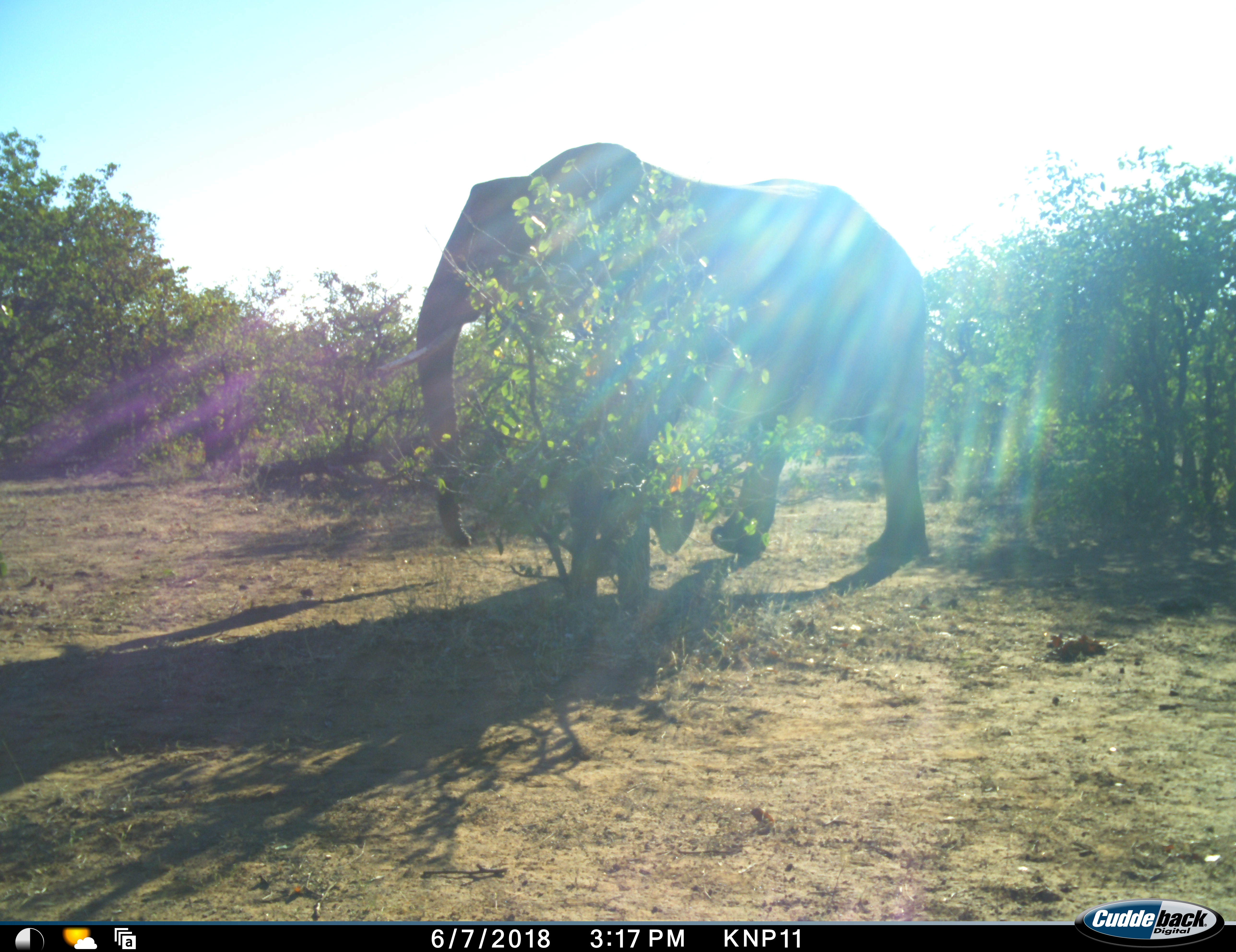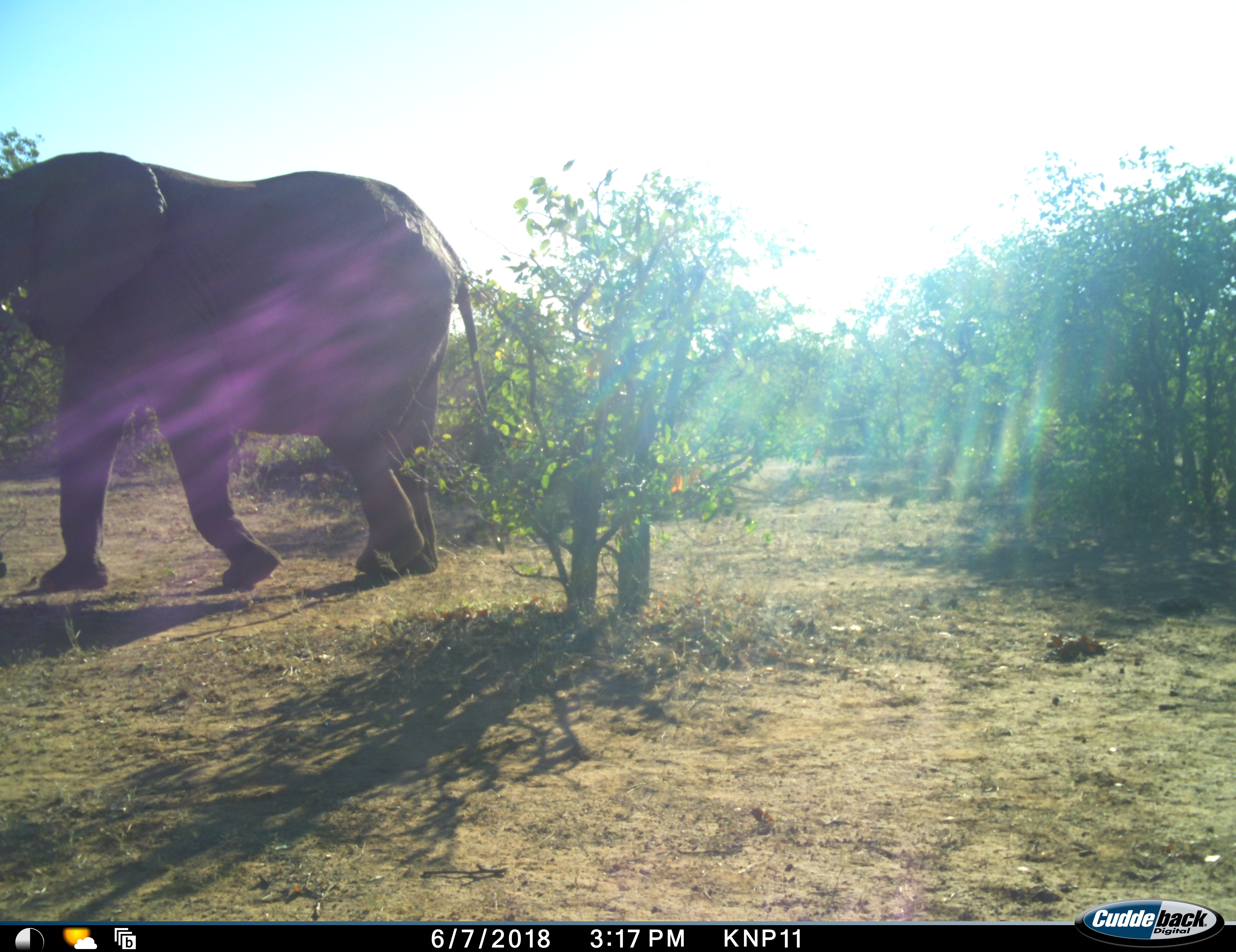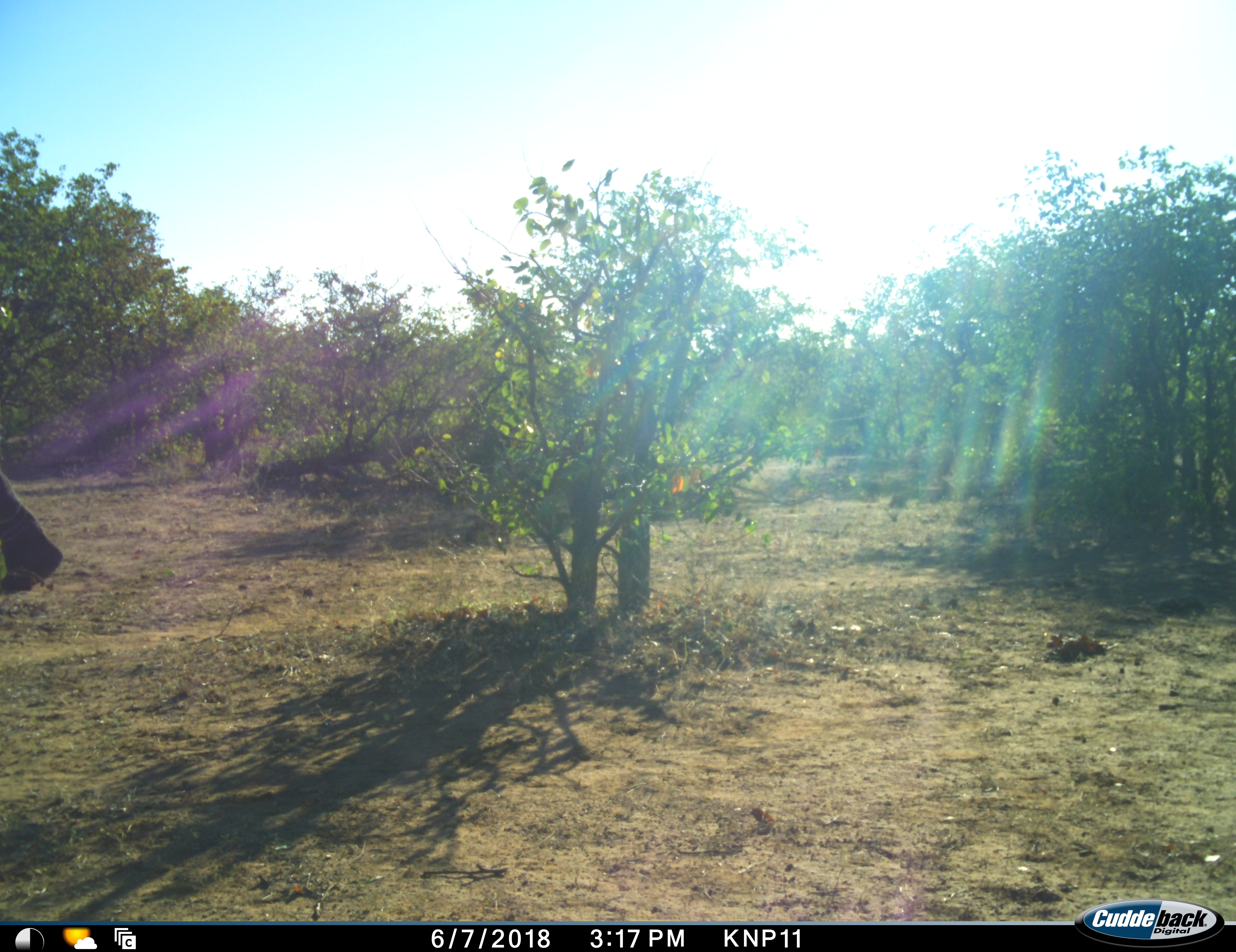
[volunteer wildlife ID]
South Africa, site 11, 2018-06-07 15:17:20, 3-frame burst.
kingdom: Animalia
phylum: Chordata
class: Mammalia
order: Proboscidea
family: Elephantidae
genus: Loxodonta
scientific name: Loxodonta africana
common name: african bush elephant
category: elephant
Elephant (african bush elephant) (Loxodonta africana), count 1. Behavior (volunteer vote fractions): standing 0%, resting 0%, moving 100%, interacting 0%. Young present (vote fraction): 0%. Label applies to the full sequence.